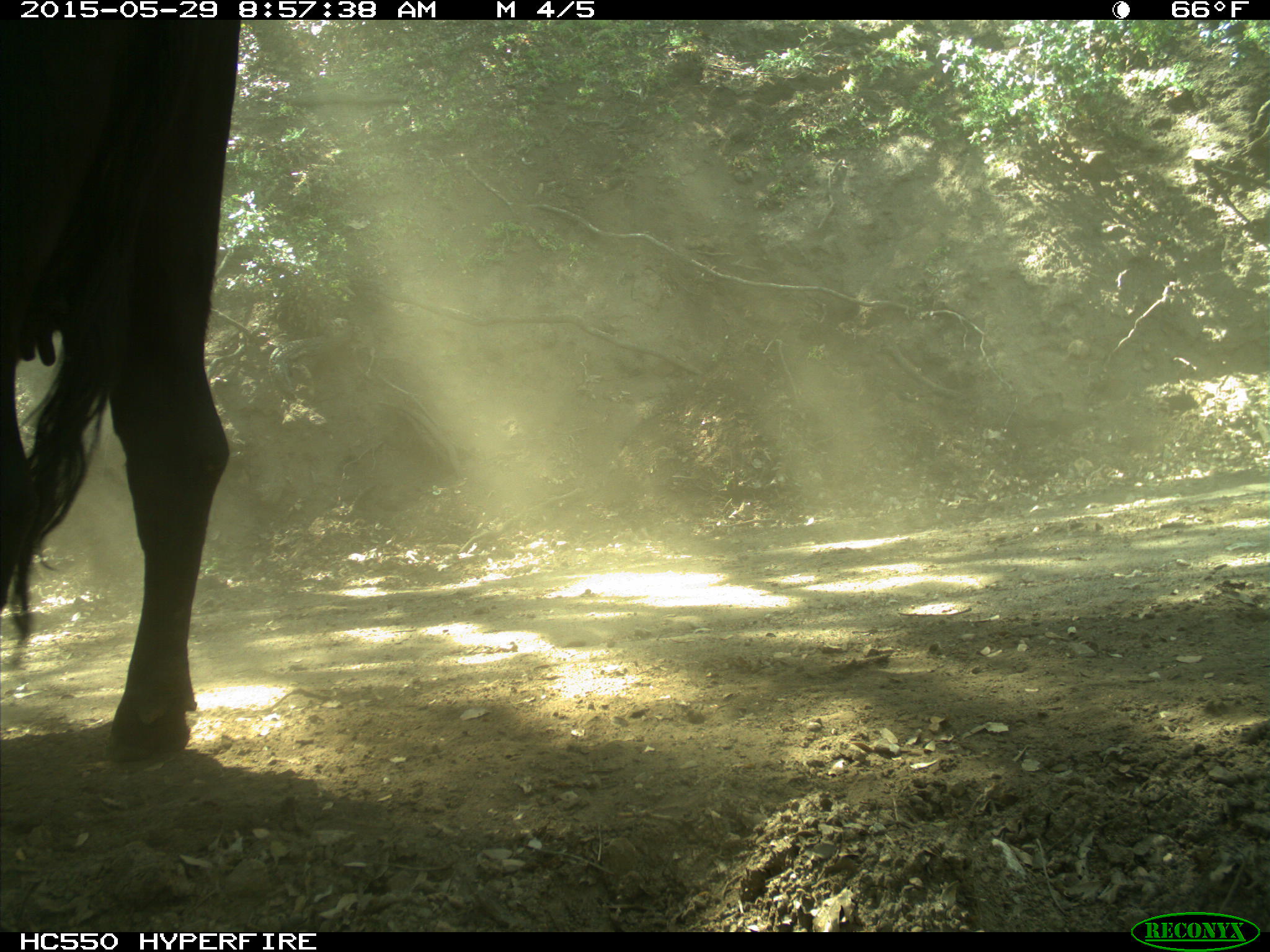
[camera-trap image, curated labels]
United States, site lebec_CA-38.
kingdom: Animalia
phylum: Chordata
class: Mammalia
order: Artiodactyla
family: Bovidae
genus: Bos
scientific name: Bos taurus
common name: domestic cow